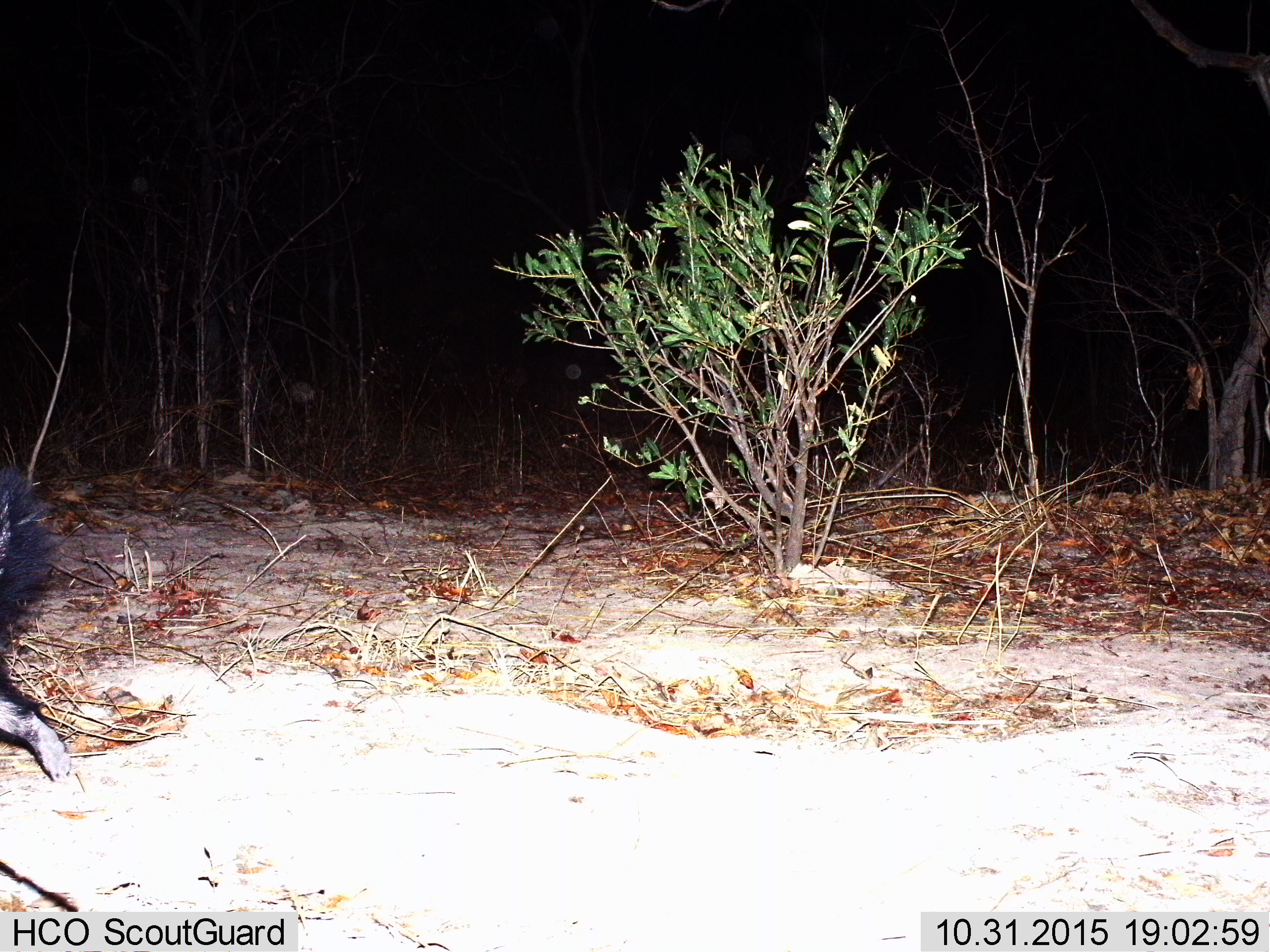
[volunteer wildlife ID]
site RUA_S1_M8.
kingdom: Animalia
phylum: Chordata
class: Mammalia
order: Carnivora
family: Hyaenidae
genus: Proteles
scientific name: Proteles cristatus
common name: aardwolf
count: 1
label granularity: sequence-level